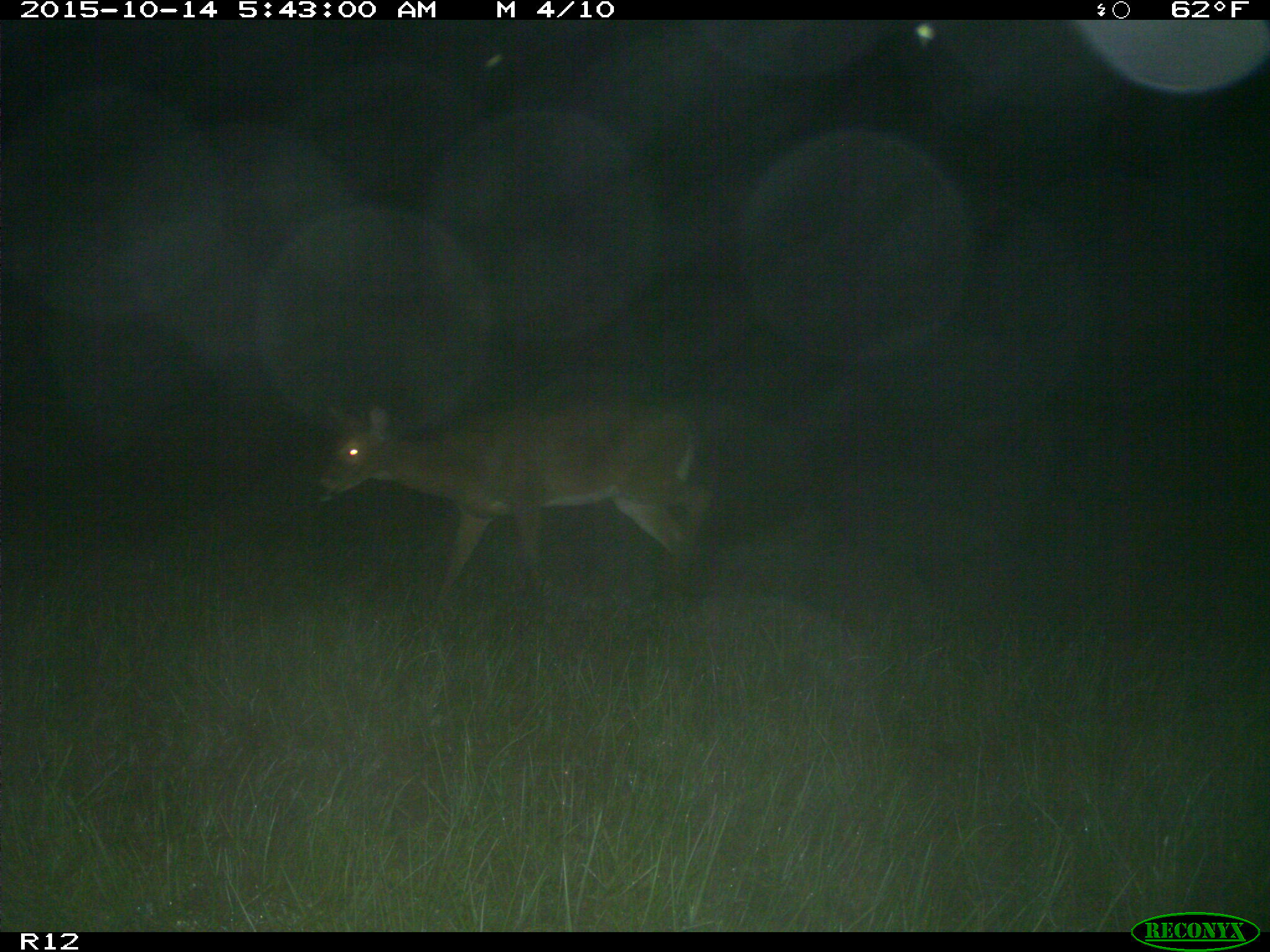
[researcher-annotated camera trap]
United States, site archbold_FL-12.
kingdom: Animalia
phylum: Chordata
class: Mammalia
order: Artiodactyla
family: Cervidae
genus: Odocoileus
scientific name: Odocoileus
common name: deer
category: unidentified deer